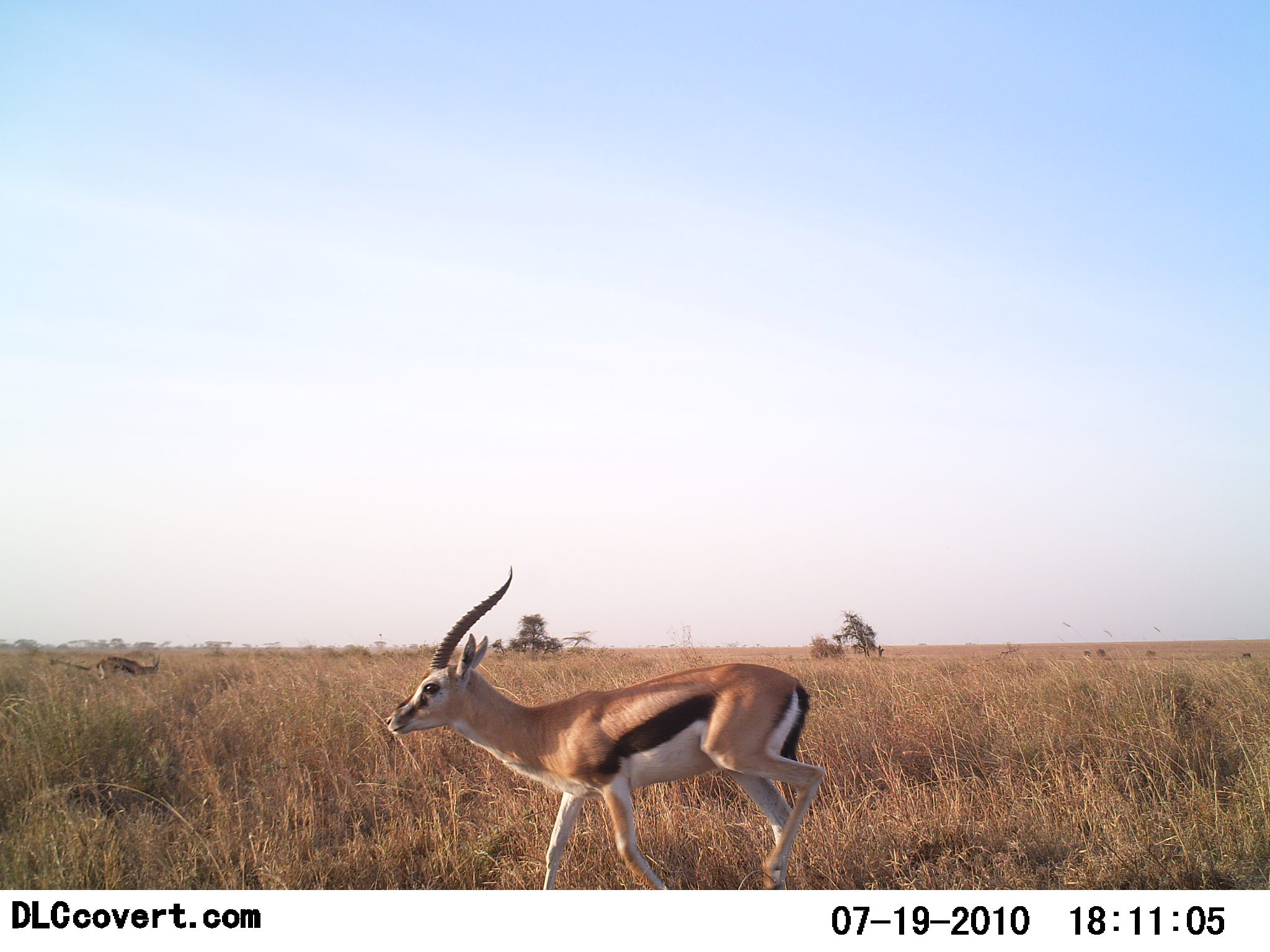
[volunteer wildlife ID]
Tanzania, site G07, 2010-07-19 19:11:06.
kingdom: Animalia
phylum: Chordata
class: Mammalia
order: Artiodactyla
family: Bovidae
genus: Eudorcas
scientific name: Eudorcas thomsonii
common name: thomson's gazelle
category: gazellethomsons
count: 2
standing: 55%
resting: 0%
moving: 73%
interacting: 0%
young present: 0%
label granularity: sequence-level